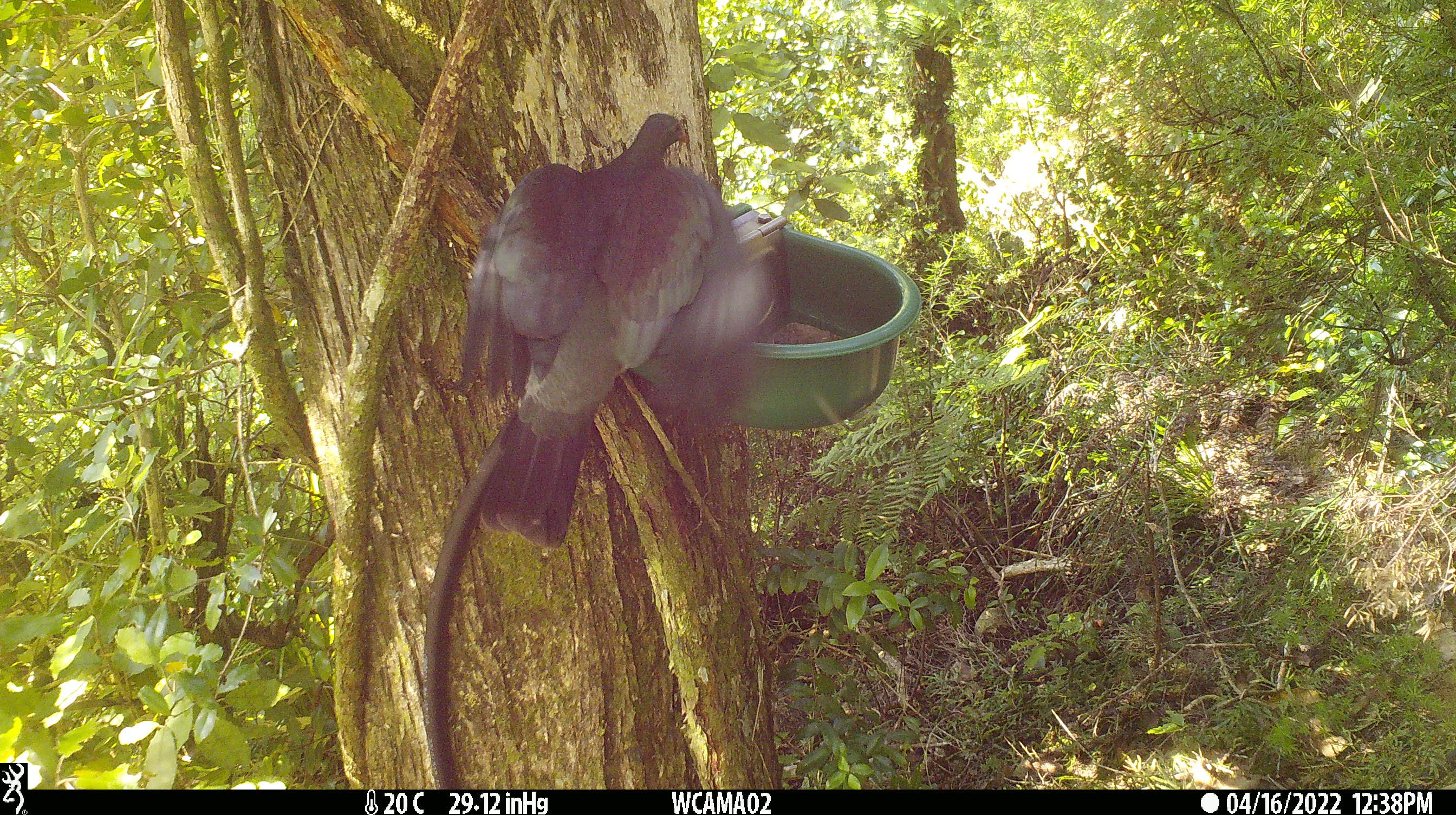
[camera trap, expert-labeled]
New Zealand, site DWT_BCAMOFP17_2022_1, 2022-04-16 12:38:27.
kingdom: Animalia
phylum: Chordata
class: Aves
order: Columbiformes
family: Columbidae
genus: Hemiphaga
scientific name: Hemiphaga novaeseelandiae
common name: new zealand pigeon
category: kereru